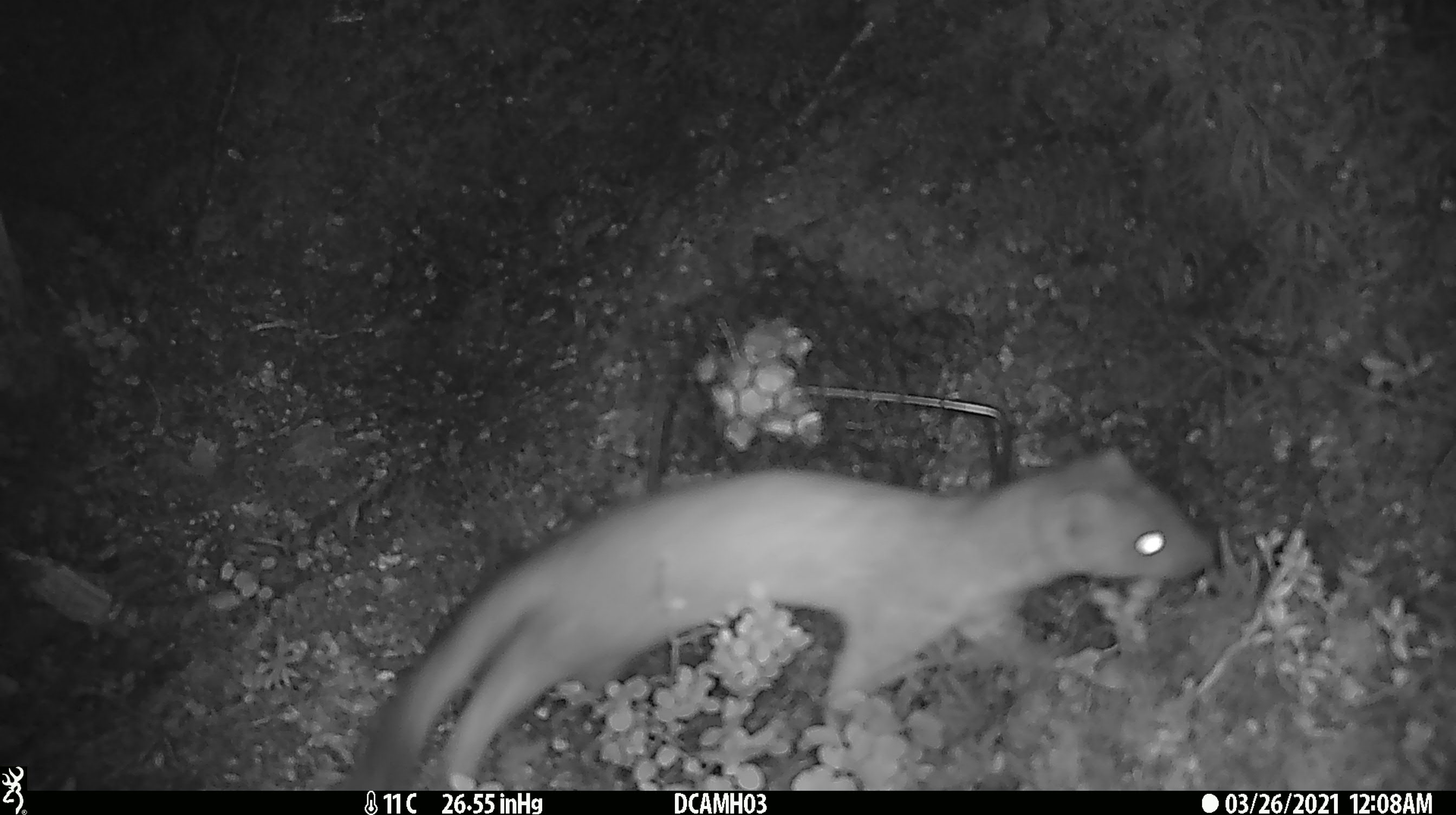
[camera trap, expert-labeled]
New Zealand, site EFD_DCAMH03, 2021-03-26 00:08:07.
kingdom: Animalia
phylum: Chordata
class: Mammalia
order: Carnivora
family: Mustelidae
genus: Mustela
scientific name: Mustela erminea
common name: stoat